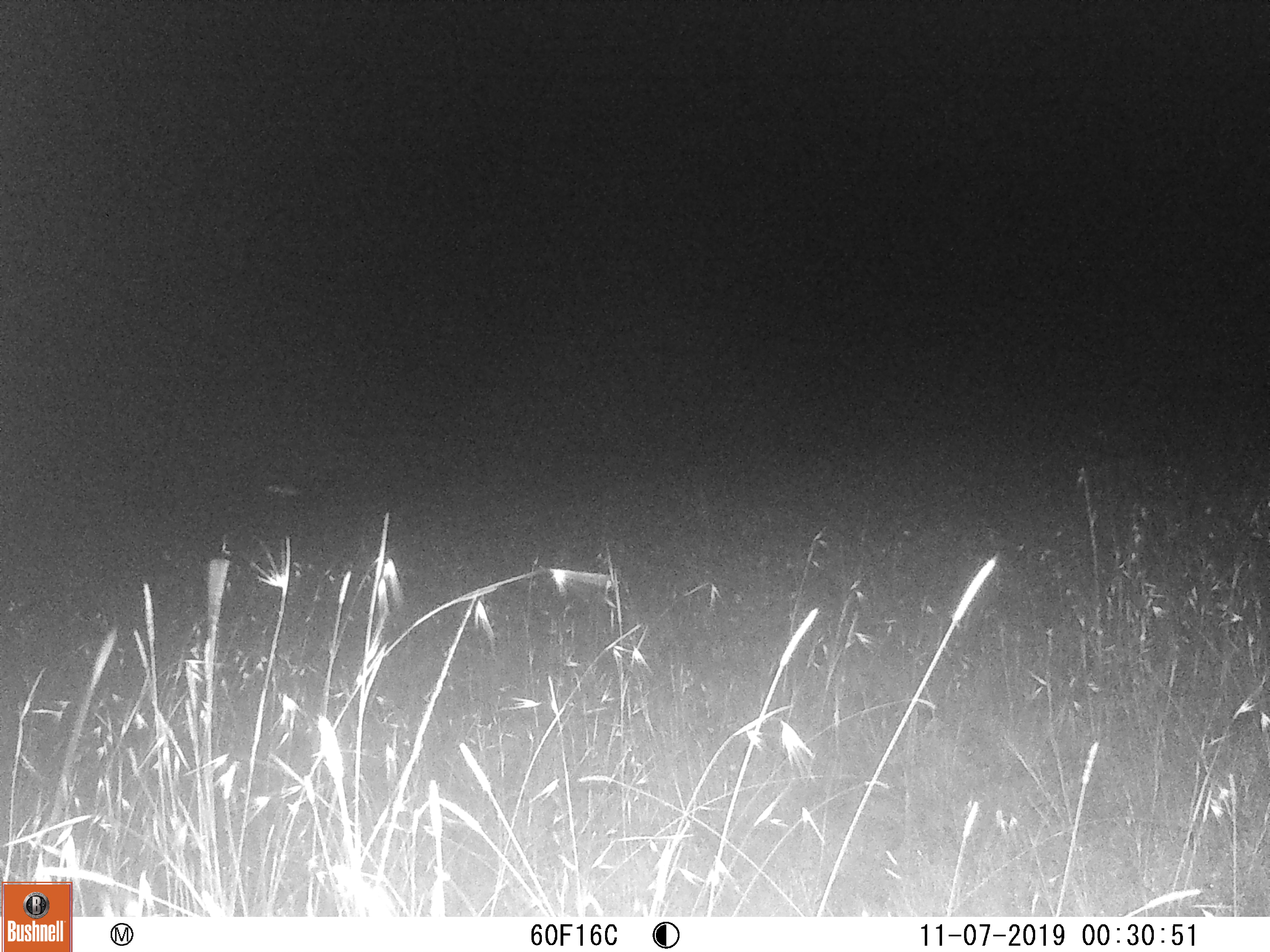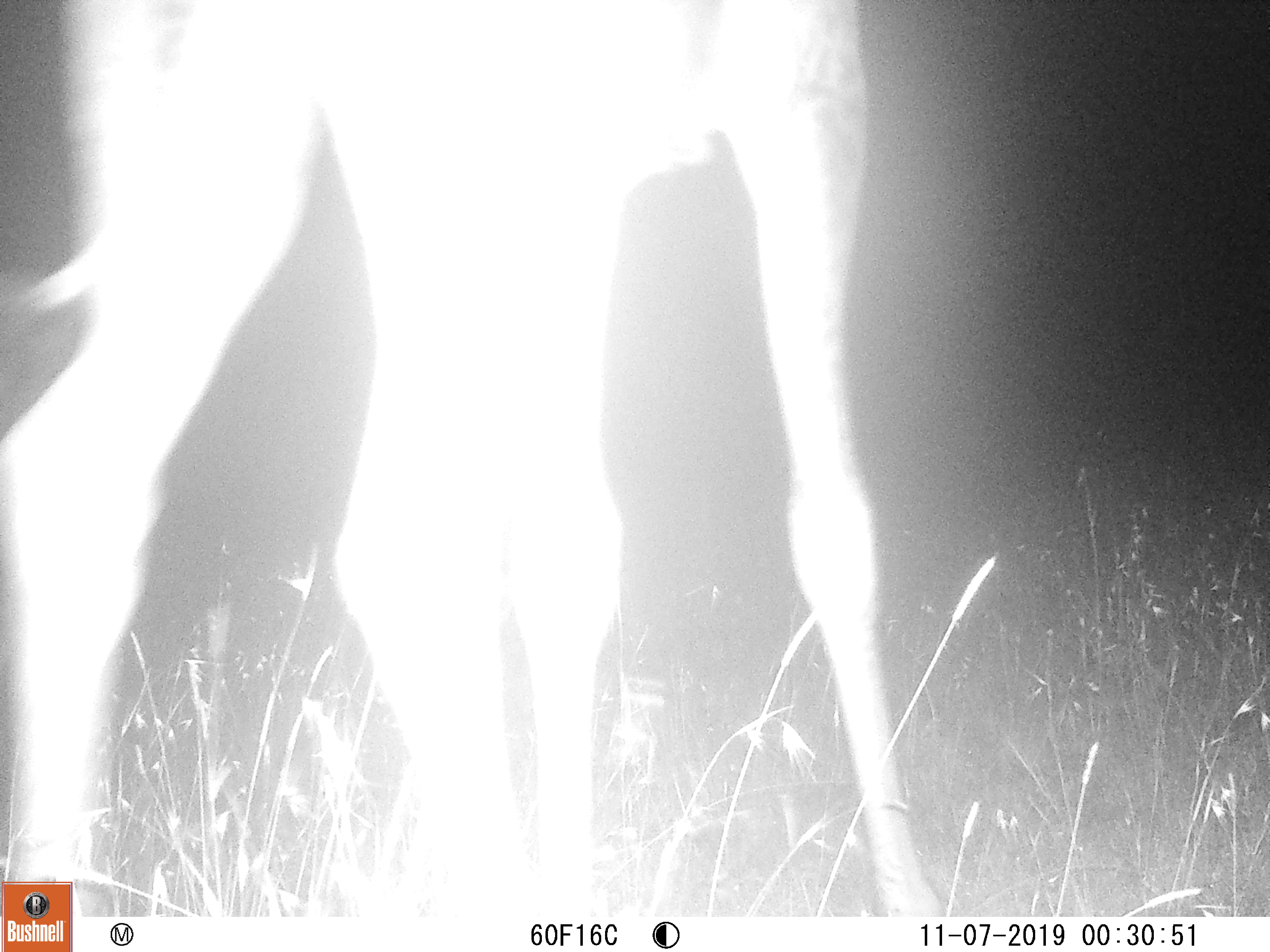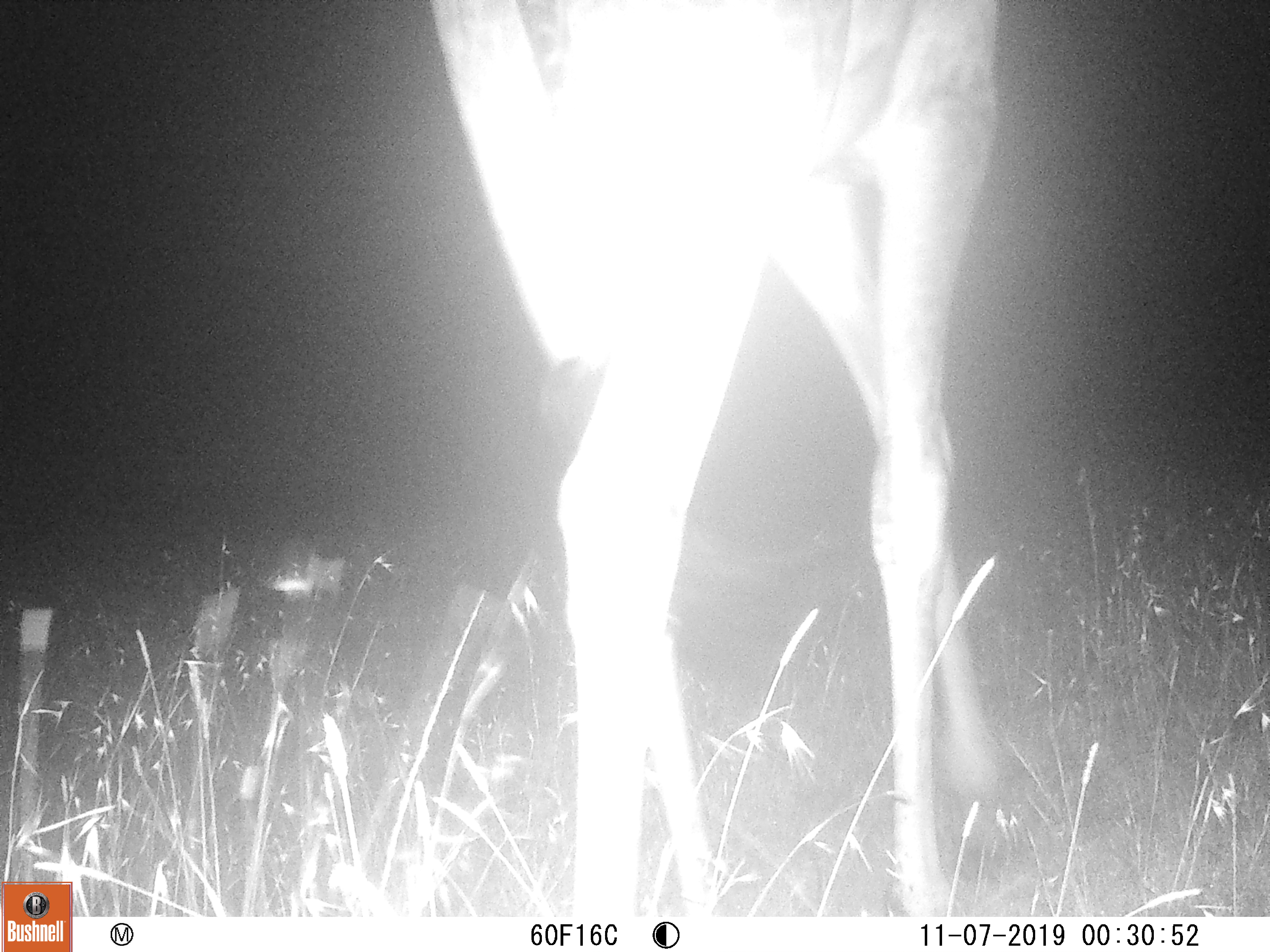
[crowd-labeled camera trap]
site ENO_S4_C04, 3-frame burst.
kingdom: Animalia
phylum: Chordata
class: Mammalia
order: Artiodactyla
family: Giraffidae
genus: Giraffa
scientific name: Giraffa camelopardalis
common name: giraffe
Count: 1.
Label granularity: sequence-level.